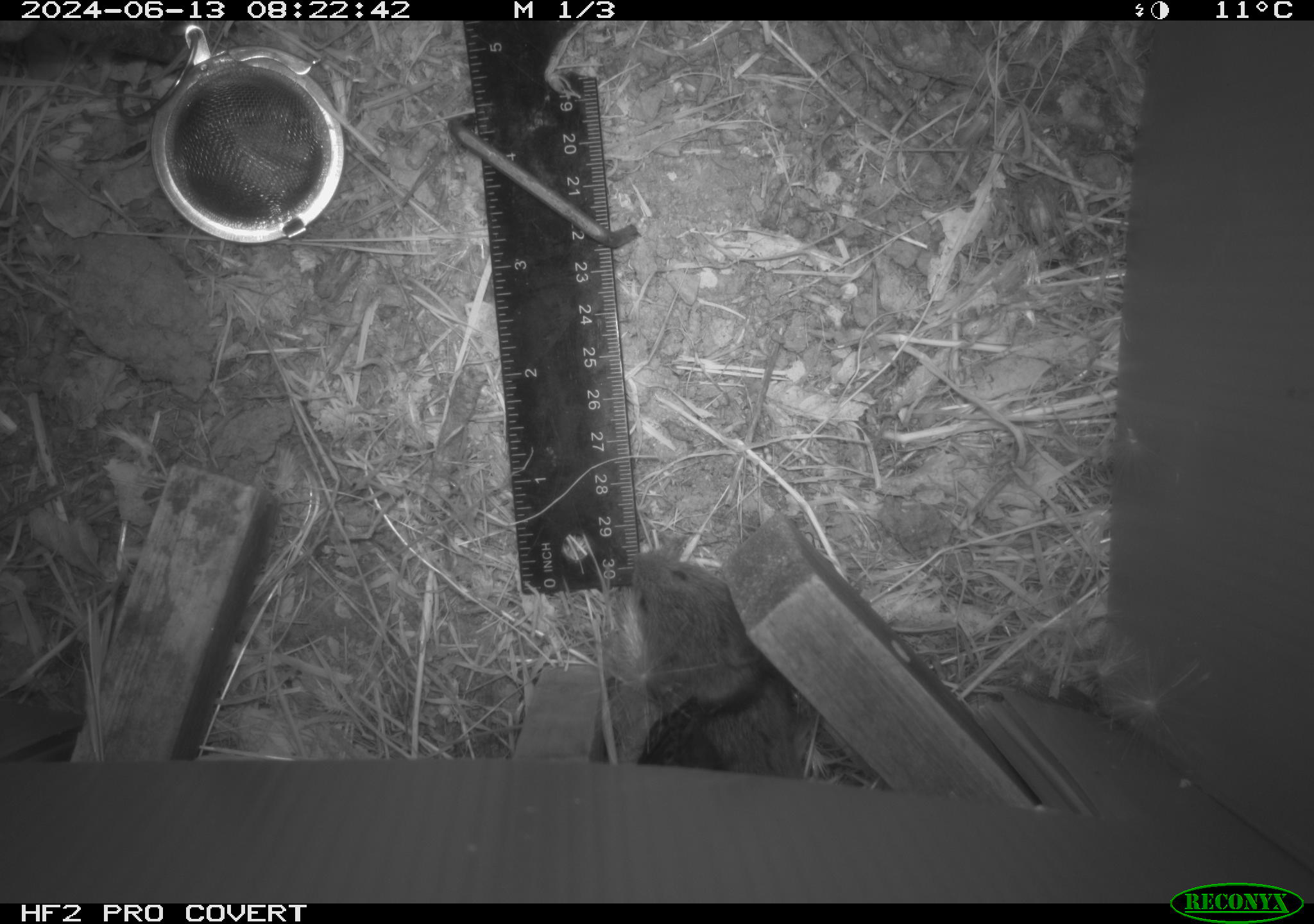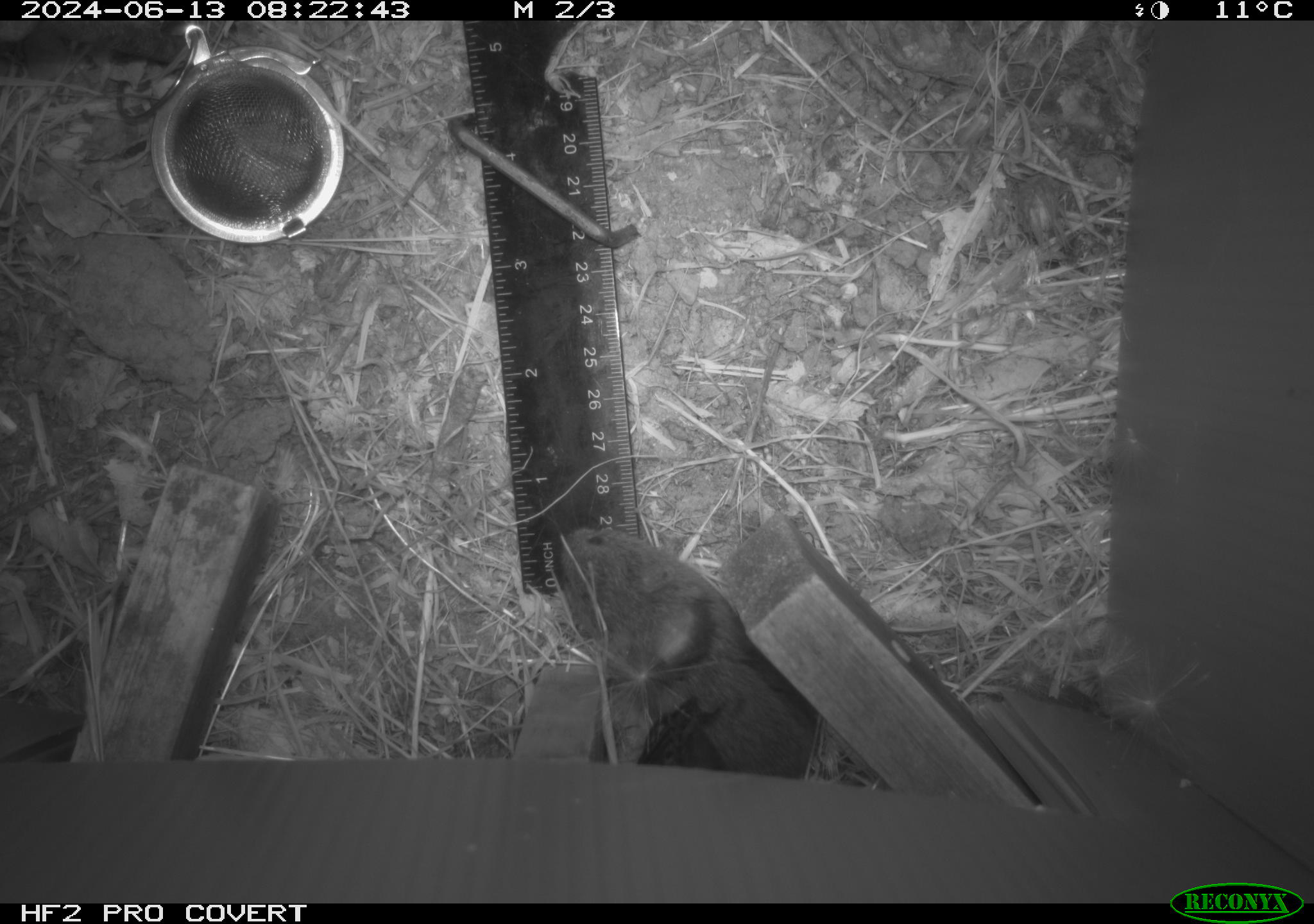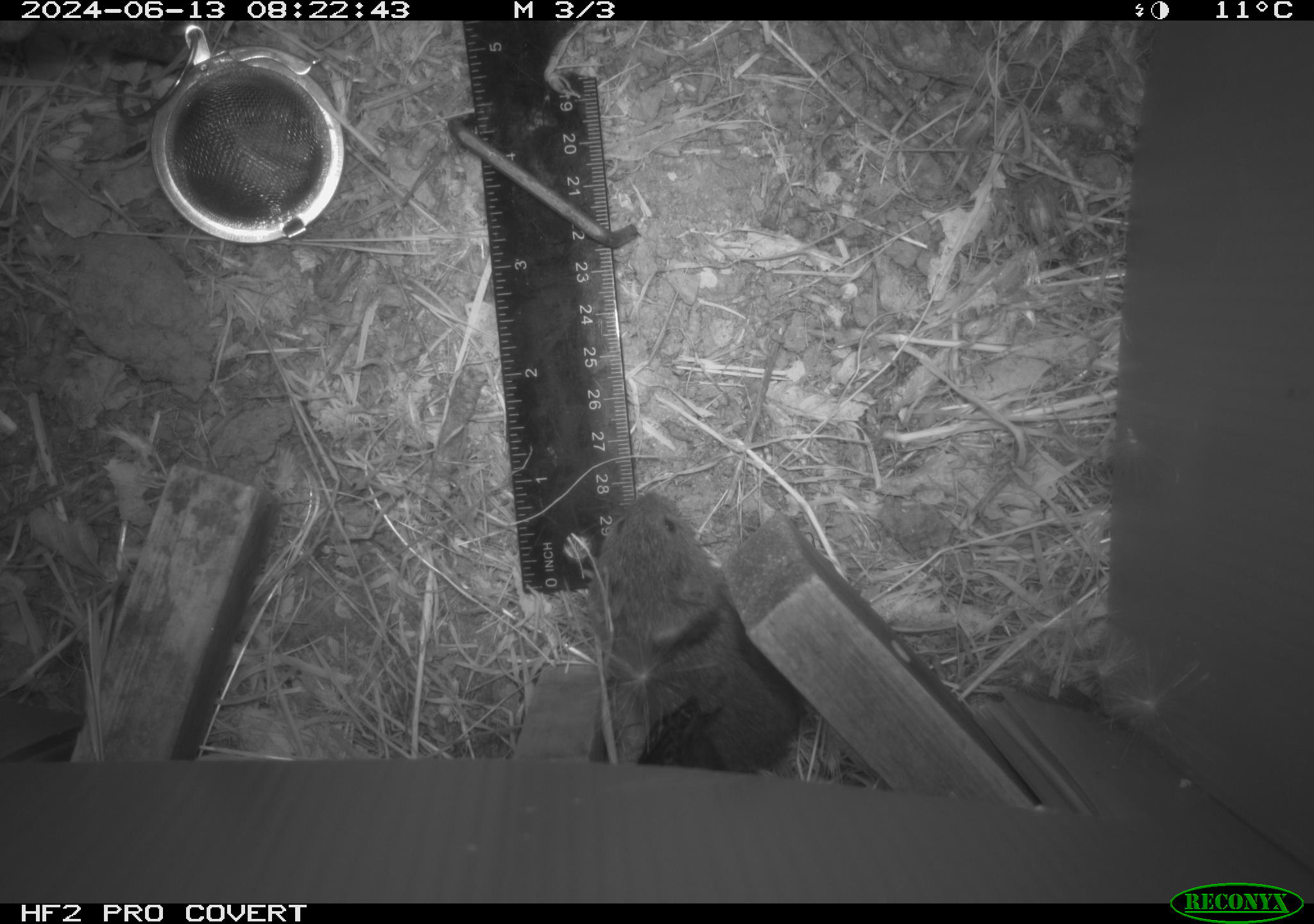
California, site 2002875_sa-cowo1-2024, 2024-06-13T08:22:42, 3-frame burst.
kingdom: Animalia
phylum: Chordata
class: Mammalia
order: Rodentia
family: Cricetidae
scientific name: Arvicolinae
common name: voles, lemmings, and muskrats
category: arvicolinae subfamily